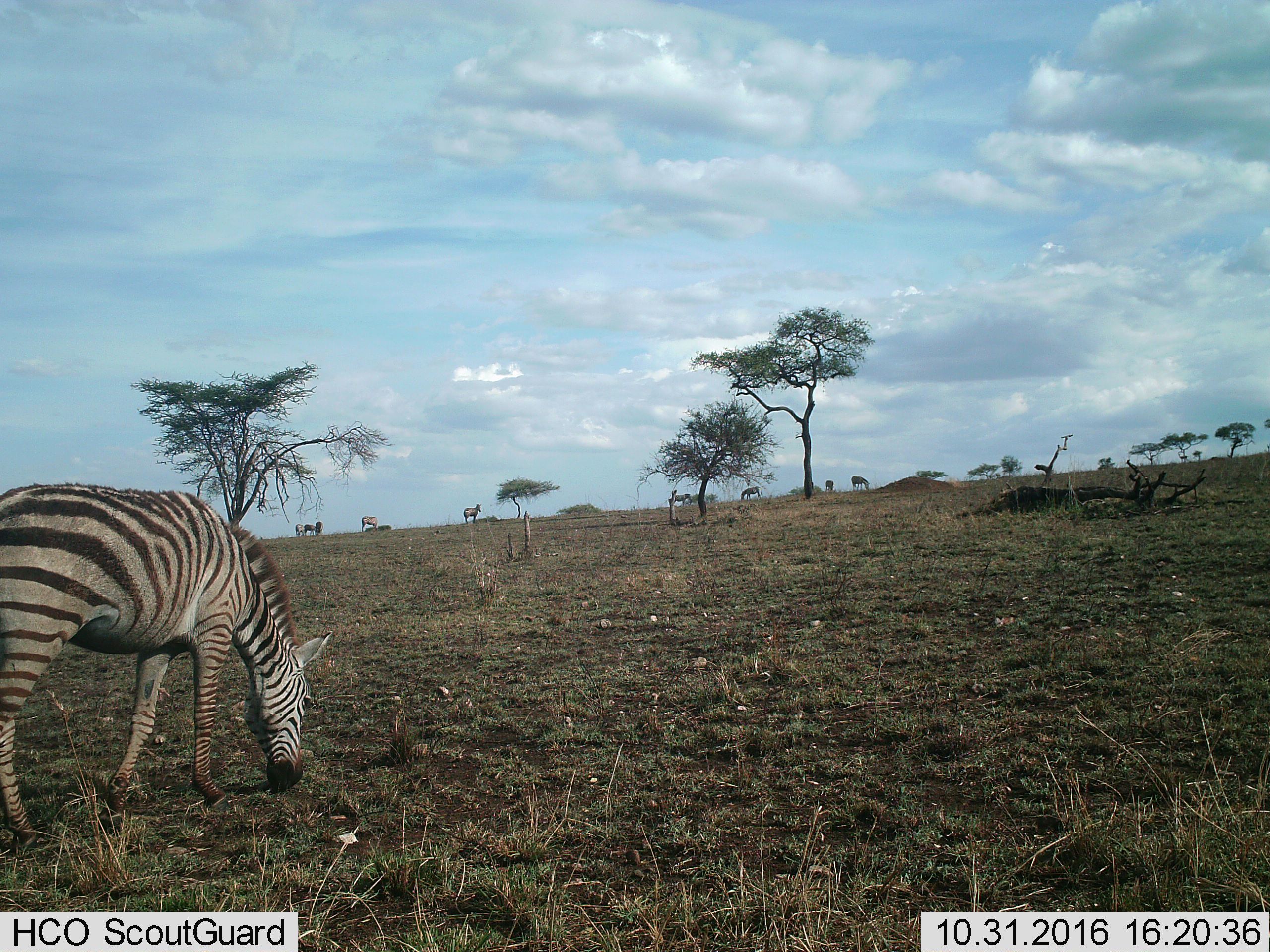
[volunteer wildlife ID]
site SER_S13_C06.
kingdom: Animalia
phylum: Chordata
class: Mammalia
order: Perissodactyla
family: Equidae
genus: Equus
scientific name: Equus quagga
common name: plains zebra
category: zebraplains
Zebraplains (plains zebra) (Equus quagga), count 10. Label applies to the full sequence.